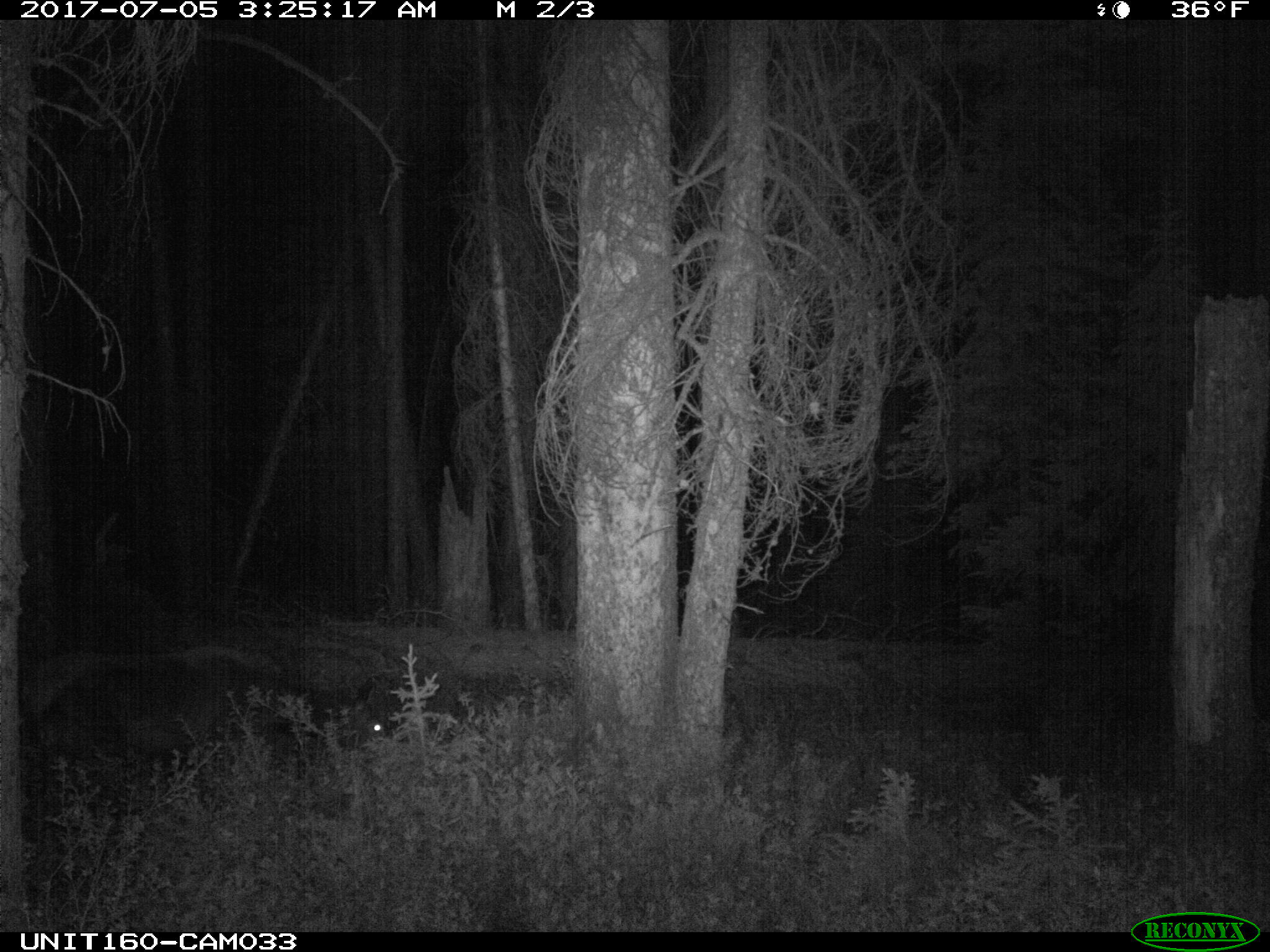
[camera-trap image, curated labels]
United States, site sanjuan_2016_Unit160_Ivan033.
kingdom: Animalia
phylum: Chordata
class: Mammalia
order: Artiodactyla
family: Cervidae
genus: Cervus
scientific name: Cervus elaphus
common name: red deer